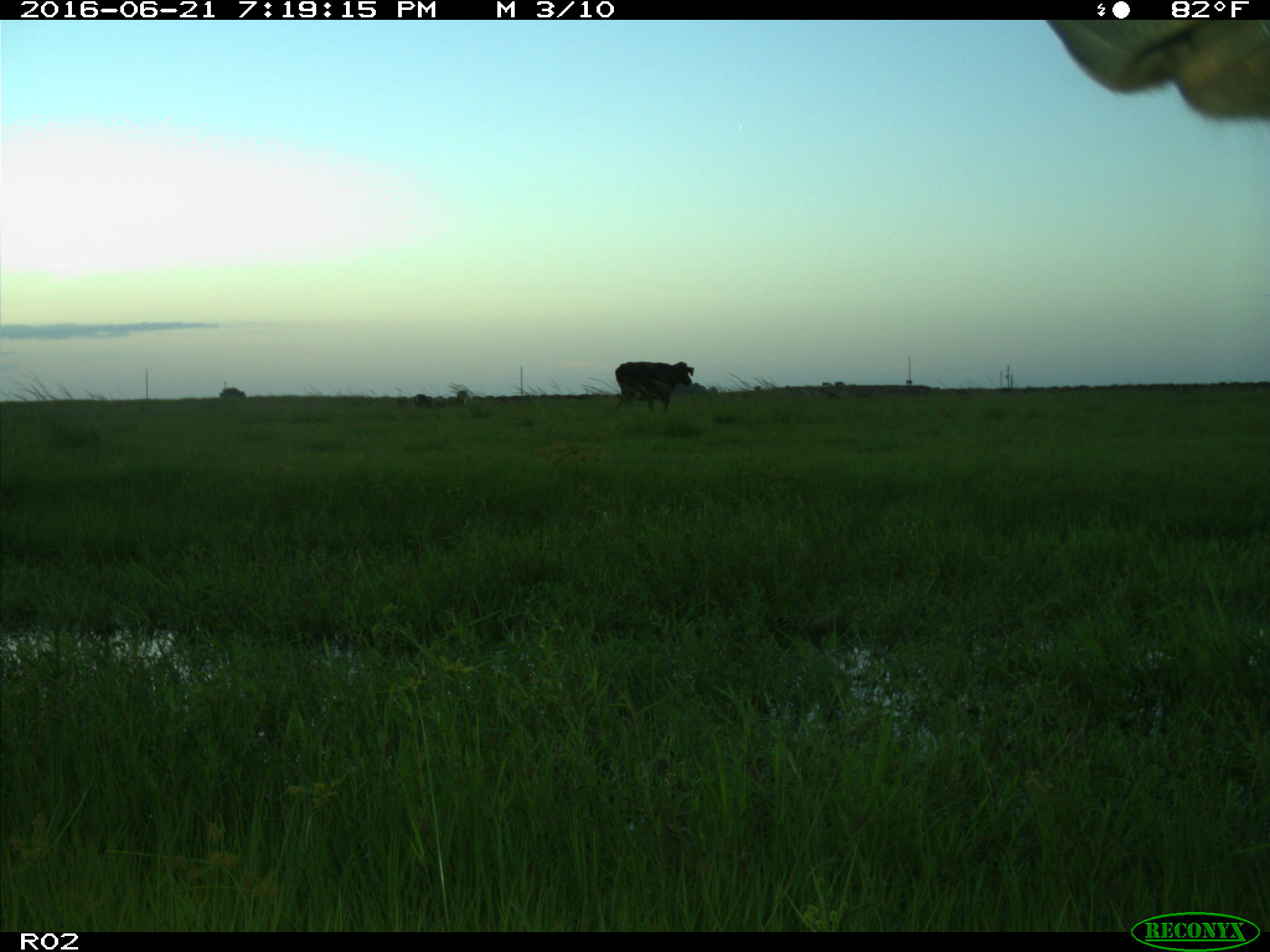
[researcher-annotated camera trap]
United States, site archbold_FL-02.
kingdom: Animalia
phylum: Chordata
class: Mammalia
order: Artiodactyla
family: Bovidae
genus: Bos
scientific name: Bos taurus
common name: domestic cow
Bos taurus (domestic cow).